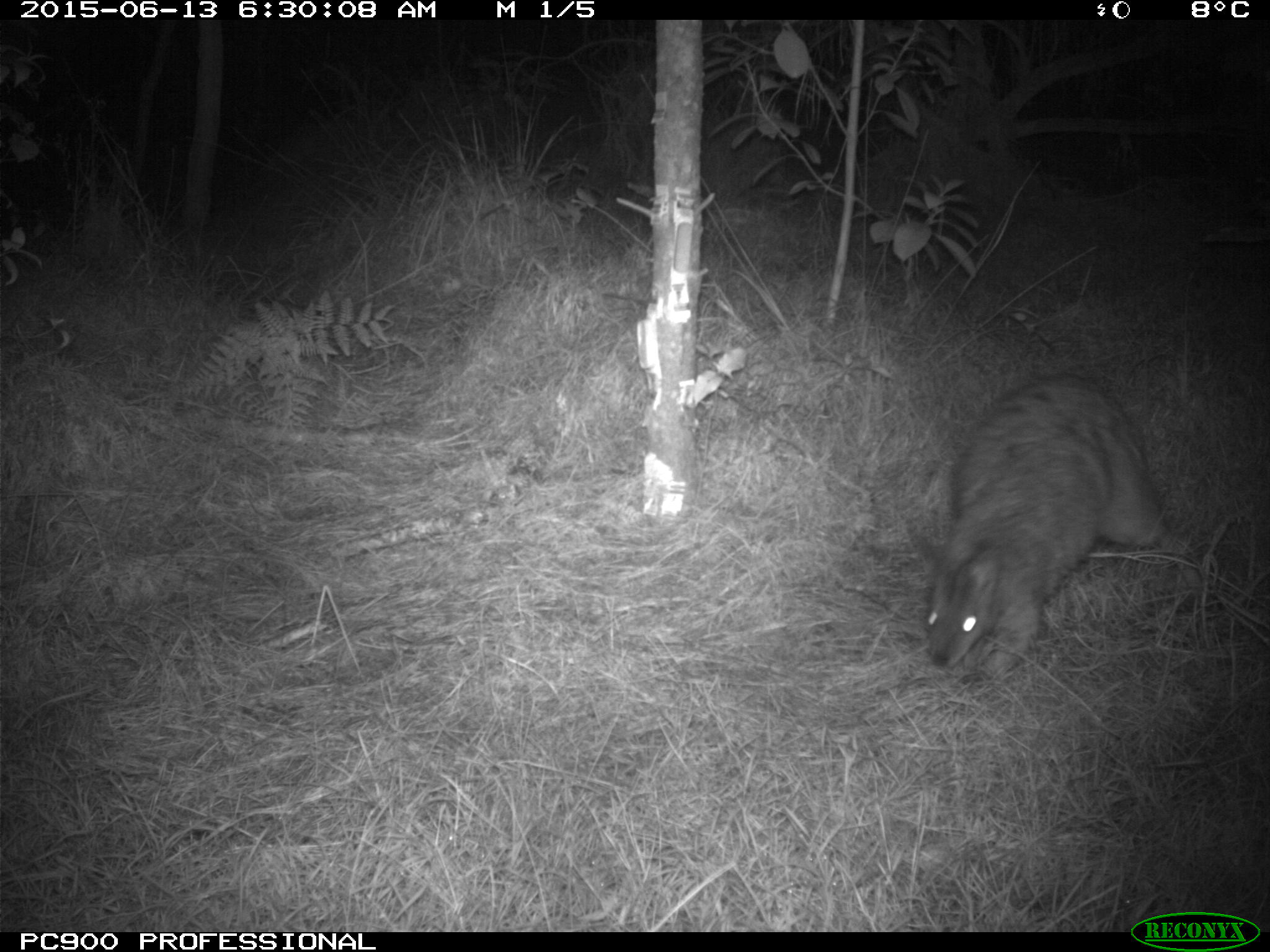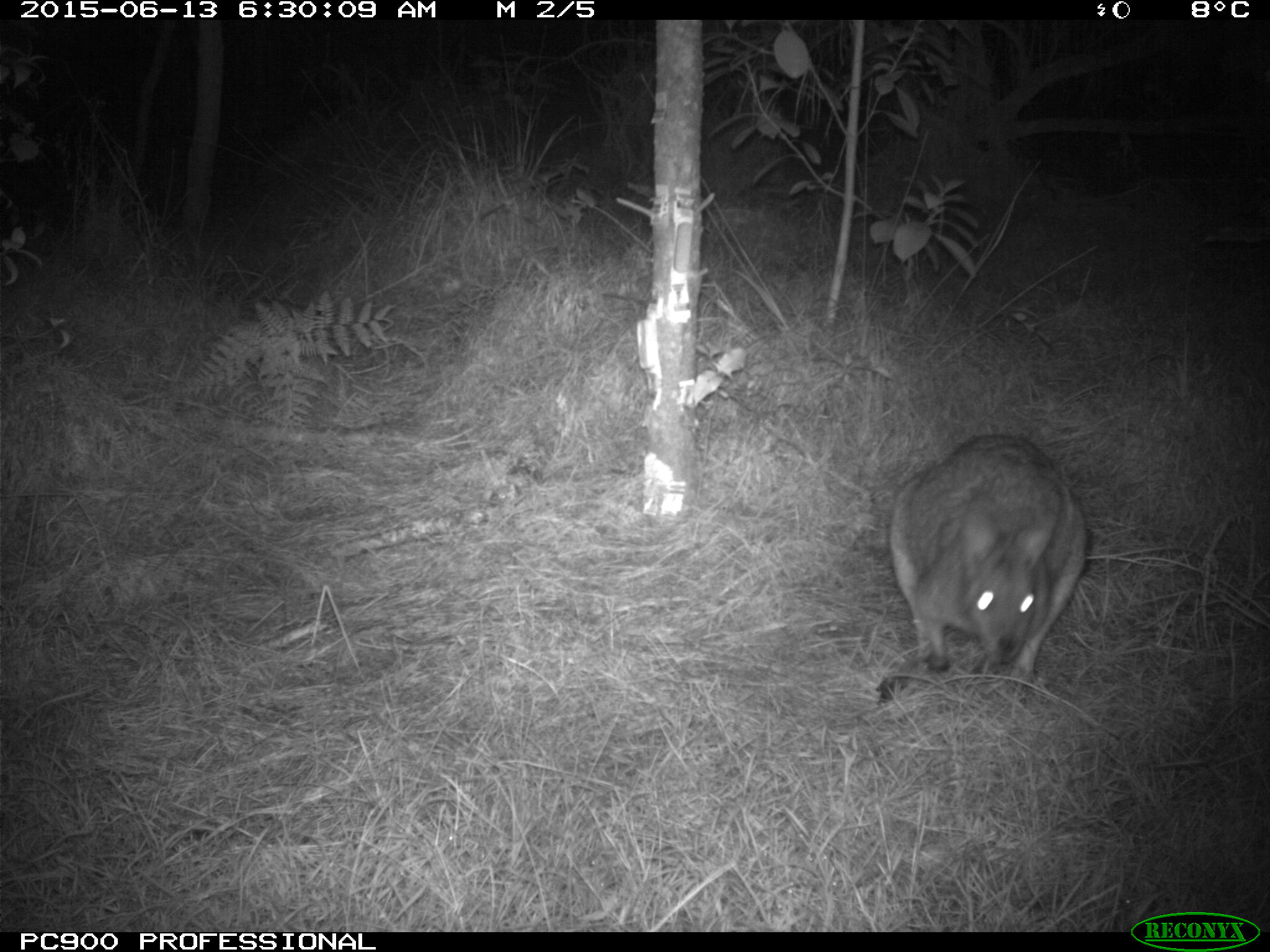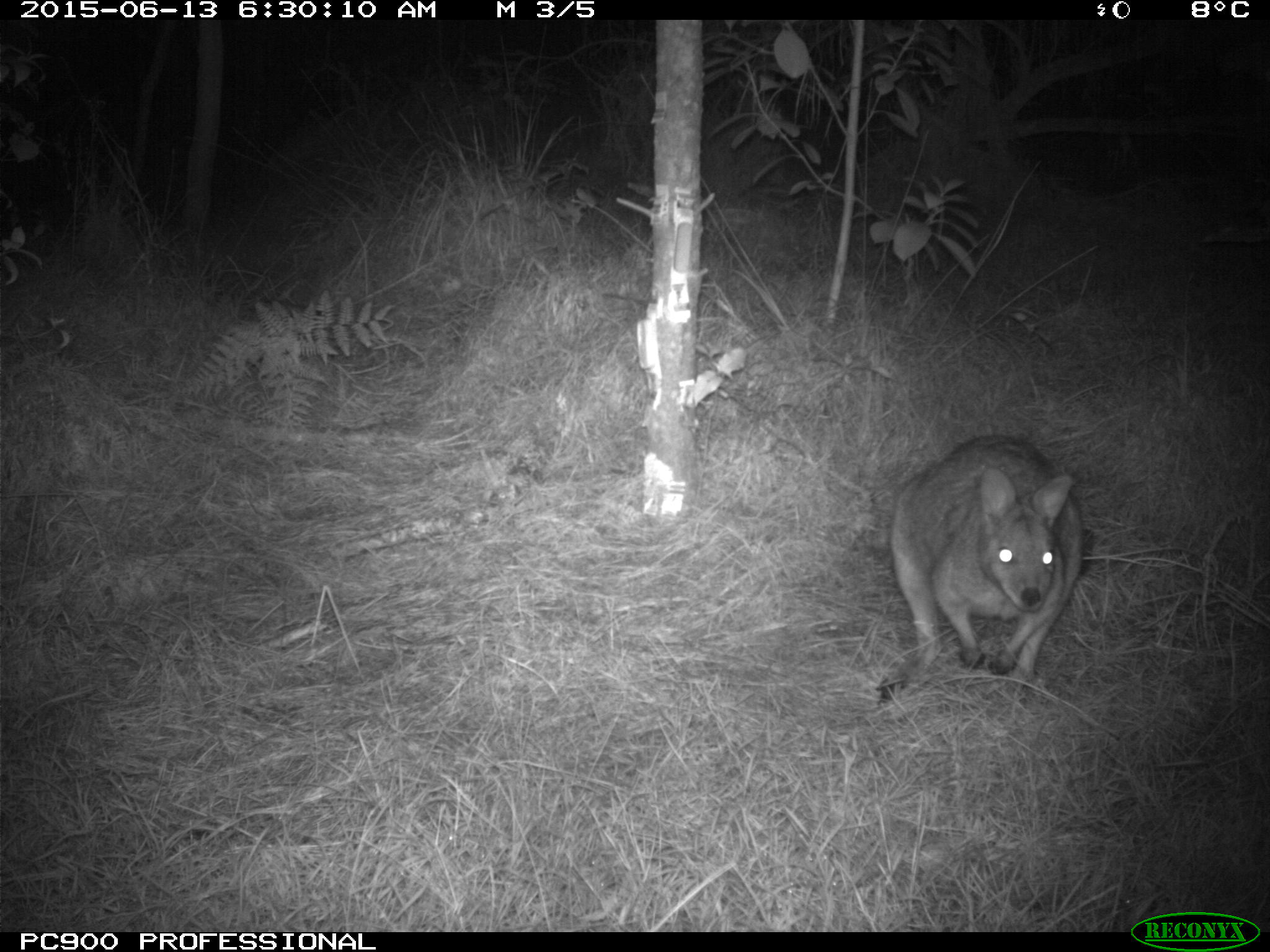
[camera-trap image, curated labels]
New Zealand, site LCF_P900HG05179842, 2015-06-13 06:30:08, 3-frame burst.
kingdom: Animalia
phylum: Chordata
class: Mammalia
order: Diprotodontia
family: Macropodidae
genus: Notamacropus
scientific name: Notamacropus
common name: wallaby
Wallaby (Notamacropus).